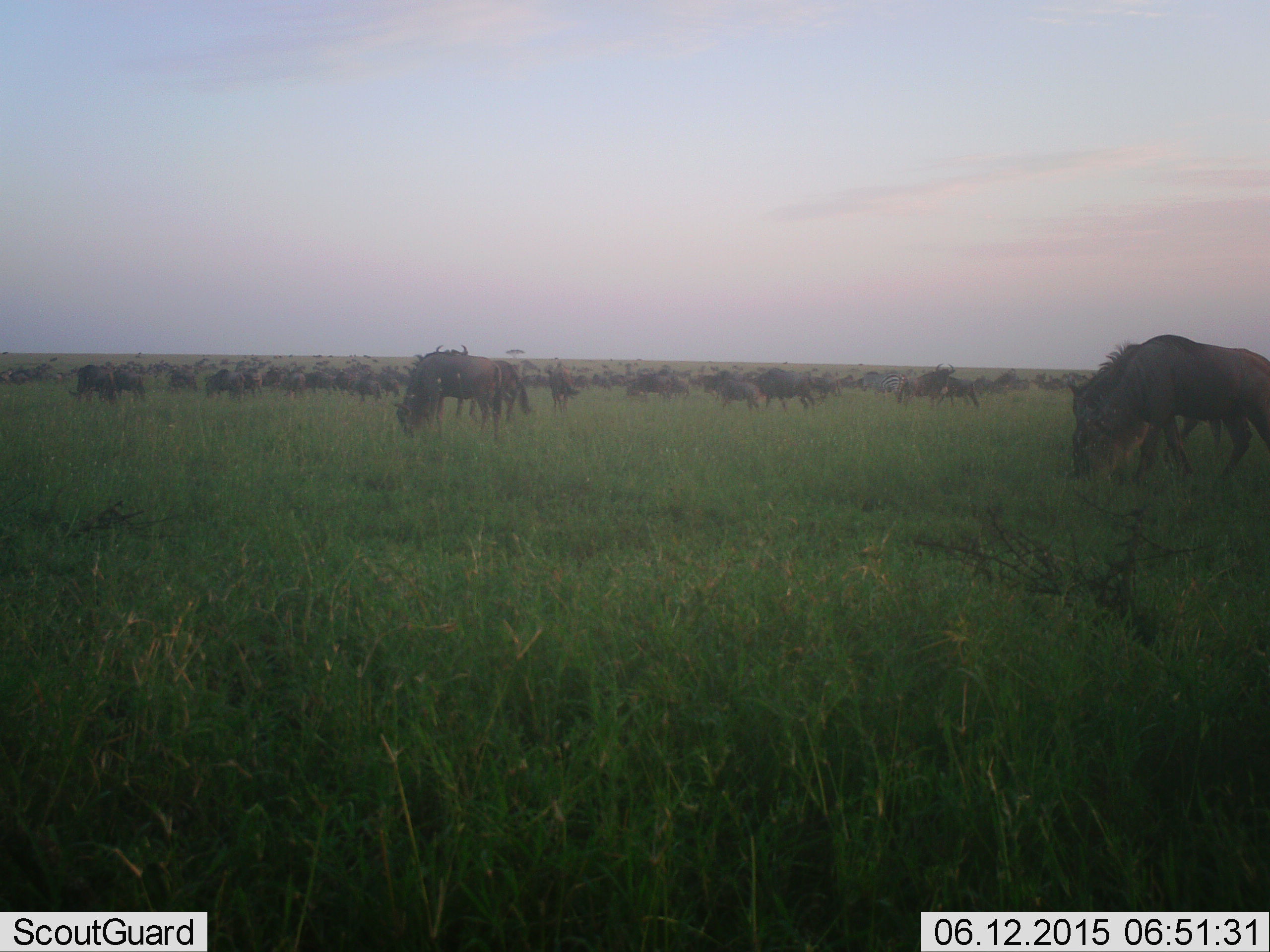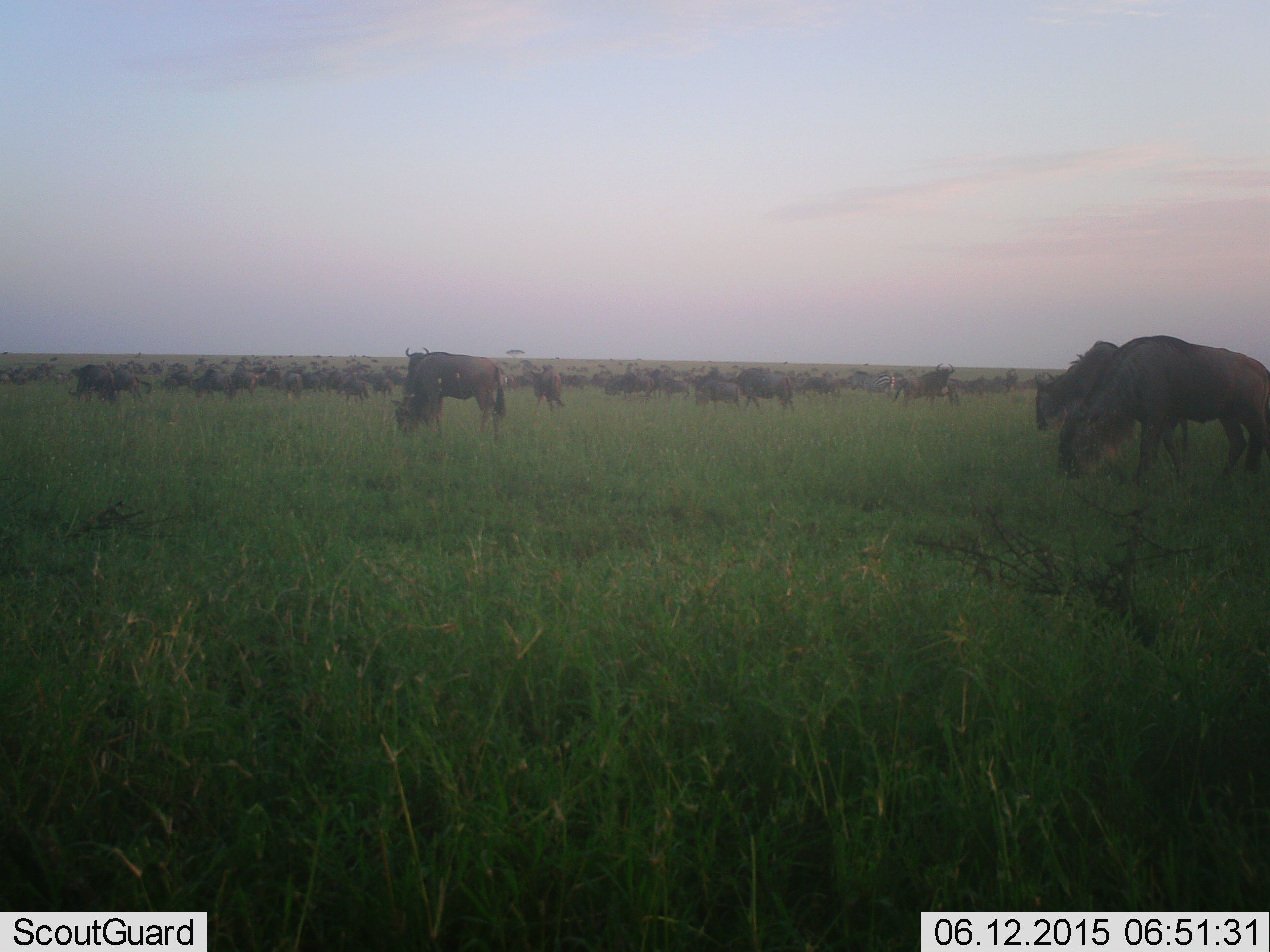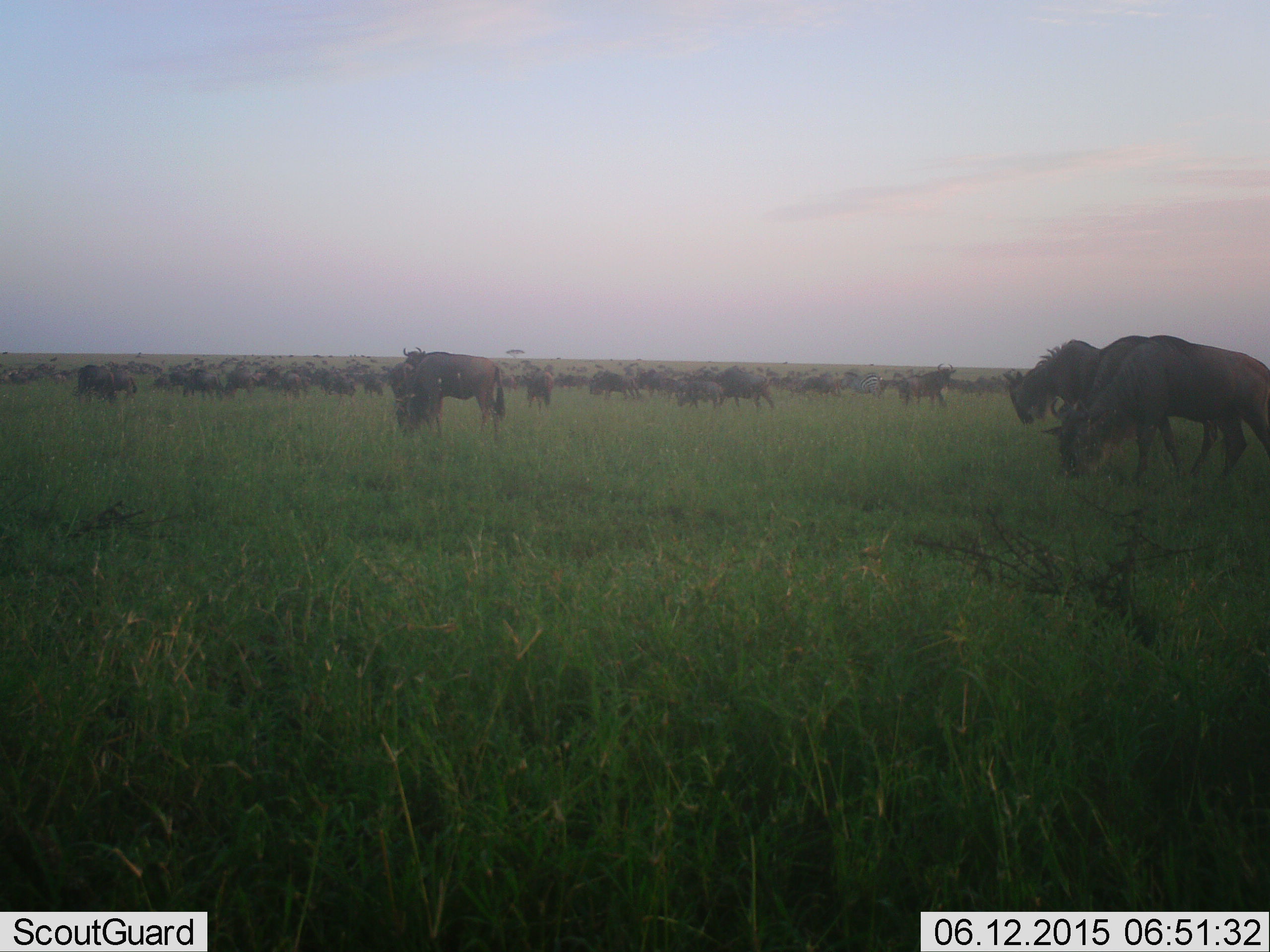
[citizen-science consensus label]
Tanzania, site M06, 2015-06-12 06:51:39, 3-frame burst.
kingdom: Animalia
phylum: Chordata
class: Mammalia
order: Artiodactyla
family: Bovidae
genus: Connochaetes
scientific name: Connochaetes taurinus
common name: blue wildebeest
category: wildebeest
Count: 51+.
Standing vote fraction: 27%.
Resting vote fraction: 0%.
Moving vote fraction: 64%.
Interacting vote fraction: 0%.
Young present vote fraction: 0%.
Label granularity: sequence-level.